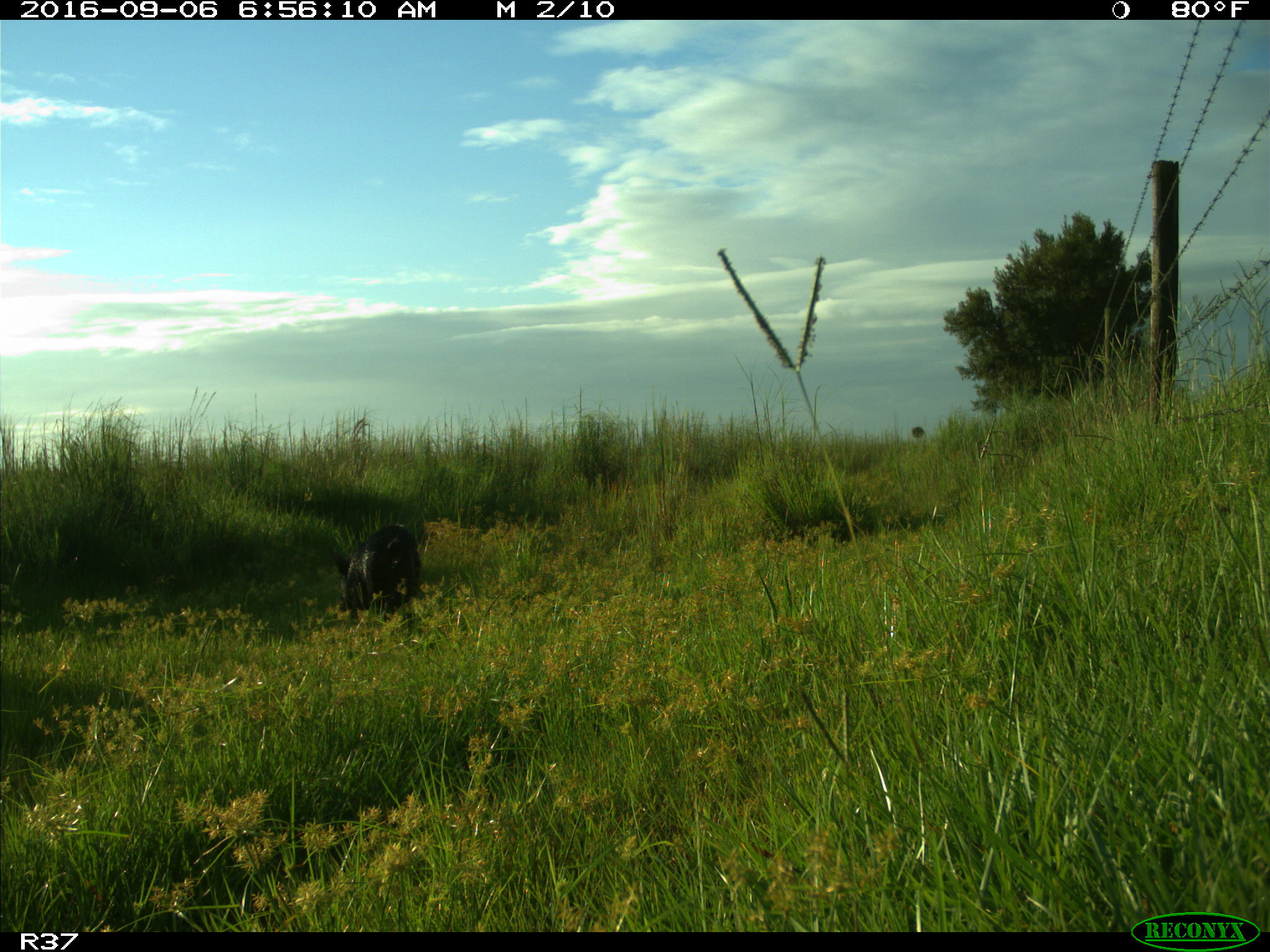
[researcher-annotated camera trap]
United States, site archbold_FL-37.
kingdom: Animalia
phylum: Chordata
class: Mammalia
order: Artiodactyla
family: Suidae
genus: Sus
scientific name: Sus scrofa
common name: wild boar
Sus scrofa (wild boar).